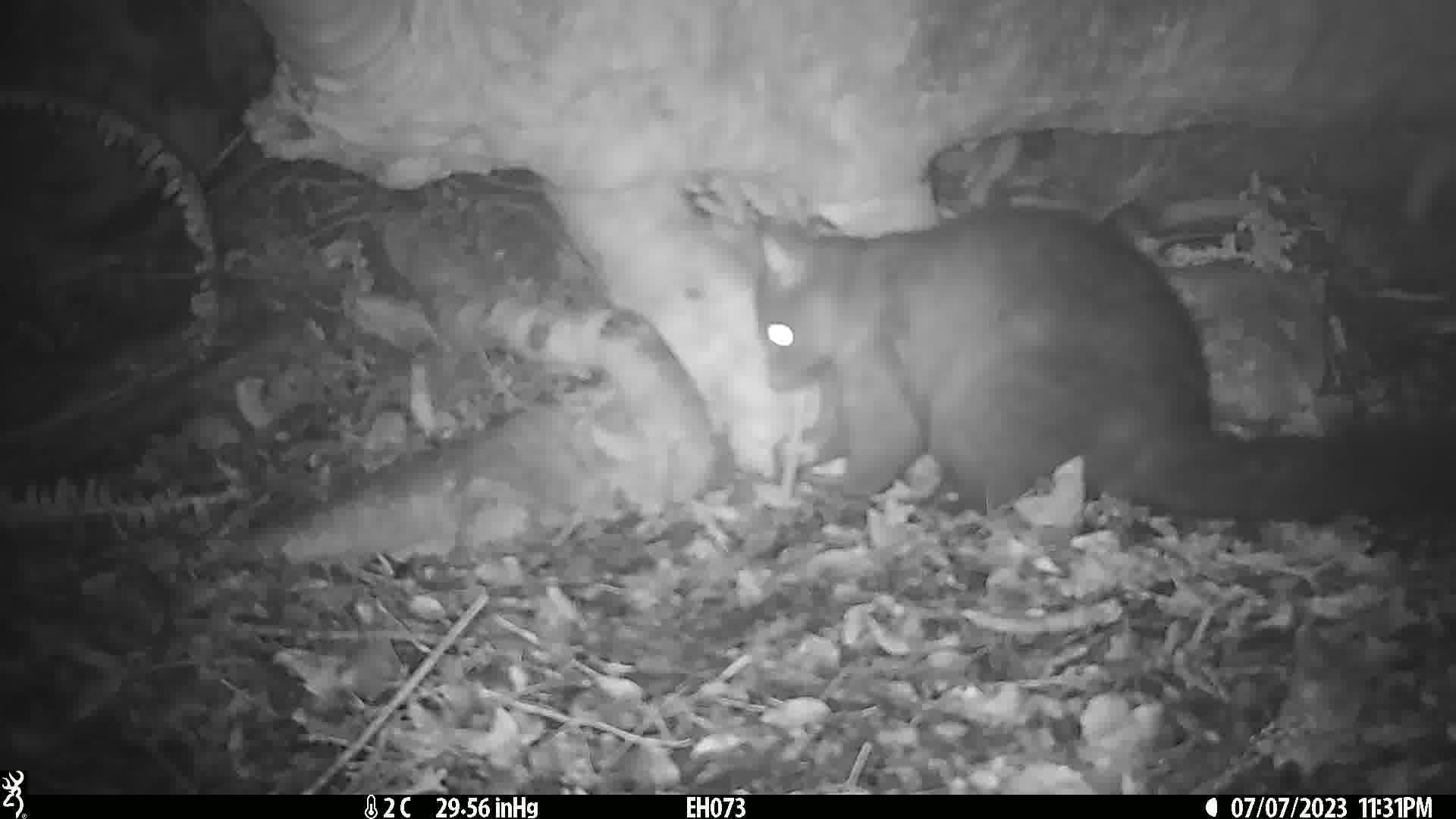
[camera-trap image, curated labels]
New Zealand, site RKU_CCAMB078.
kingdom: Animalia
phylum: Chordata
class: Mammalia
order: Diprotodontia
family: Phalangeridae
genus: Trichosurus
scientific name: Trichosurus vulpecula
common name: common brushtail possum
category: possum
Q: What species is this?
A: Possum (common brushtail possum) (Trichosurus vulpecula).